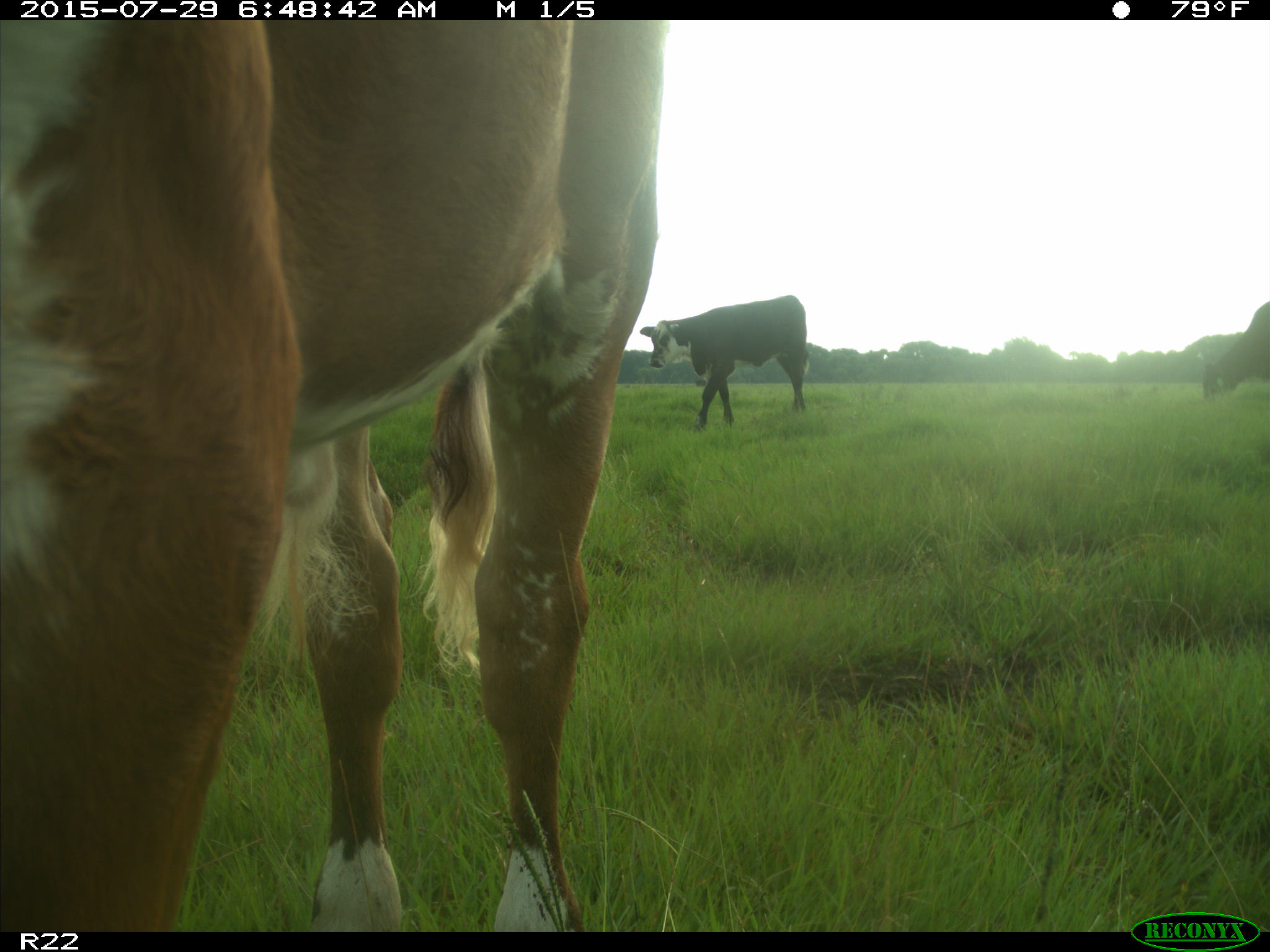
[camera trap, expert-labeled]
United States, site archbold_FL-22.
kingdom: Animalia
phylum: Chordata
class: Mammalia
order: Artiodactyla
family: Bovidae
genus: Bos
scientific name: Bos taurus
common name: domestic cow